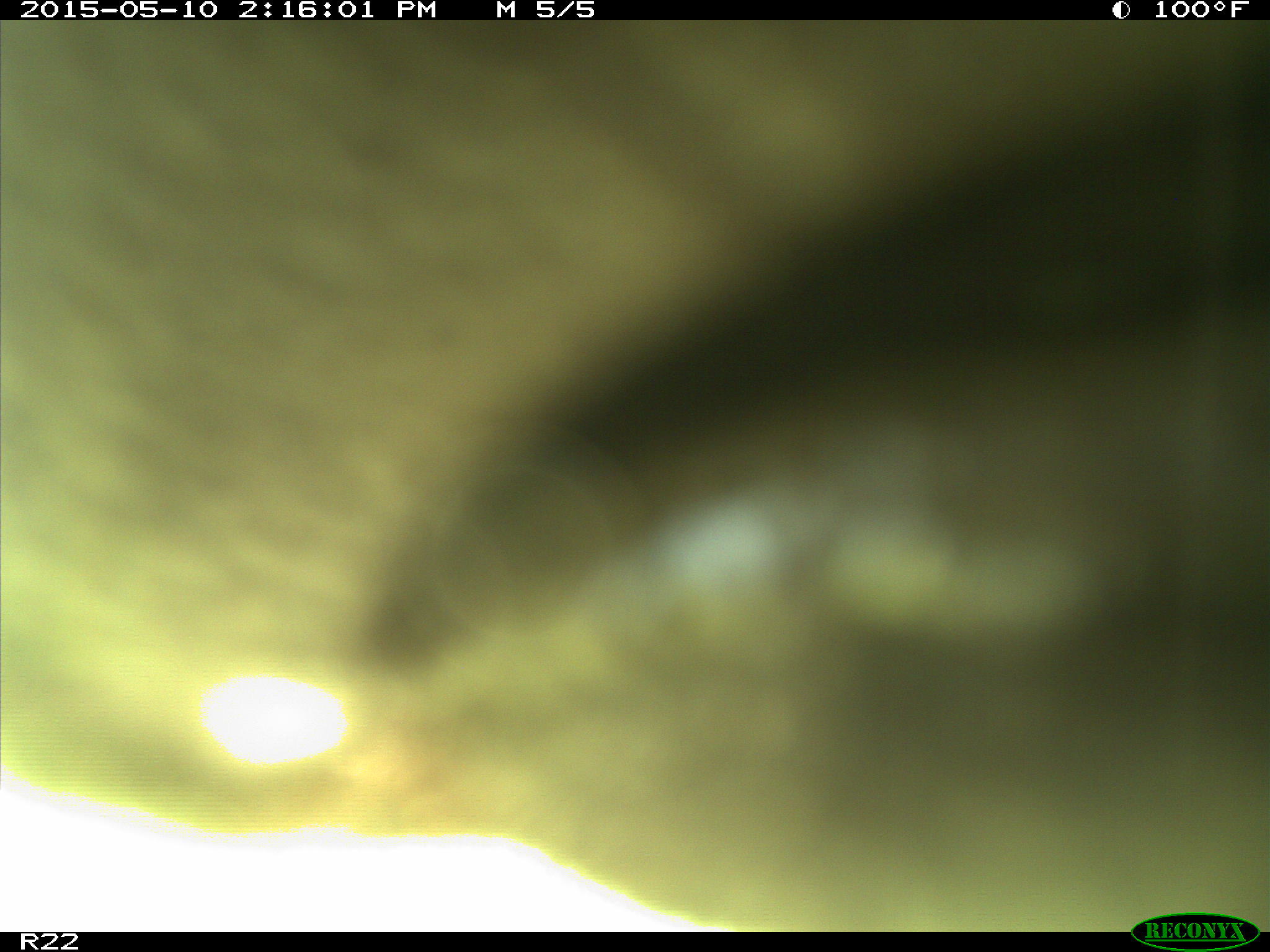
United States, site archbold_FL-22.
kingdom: Animalia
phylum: Chordata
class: Mammalia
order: Artiodactyla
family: Bovidae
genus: Bos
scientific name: Bos taurus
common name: domestic cow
Bos taurus (domestic cow).